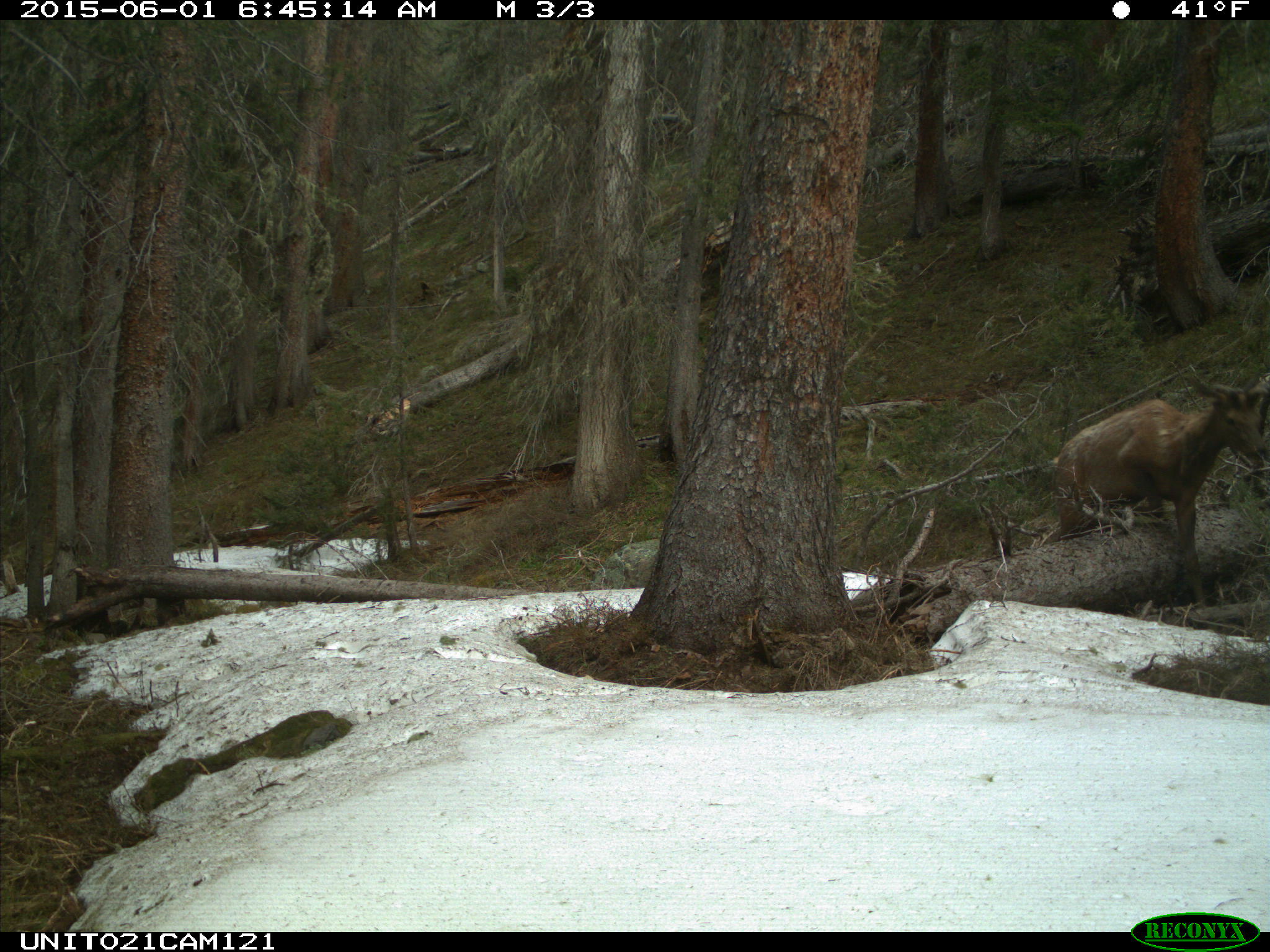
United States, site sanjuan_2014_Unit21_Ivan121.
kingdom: Animalia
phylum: Chordata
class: Mammalia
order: Artiodactyla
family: Cervidae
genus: Cervus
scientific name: Cervus elaphus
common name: red deer